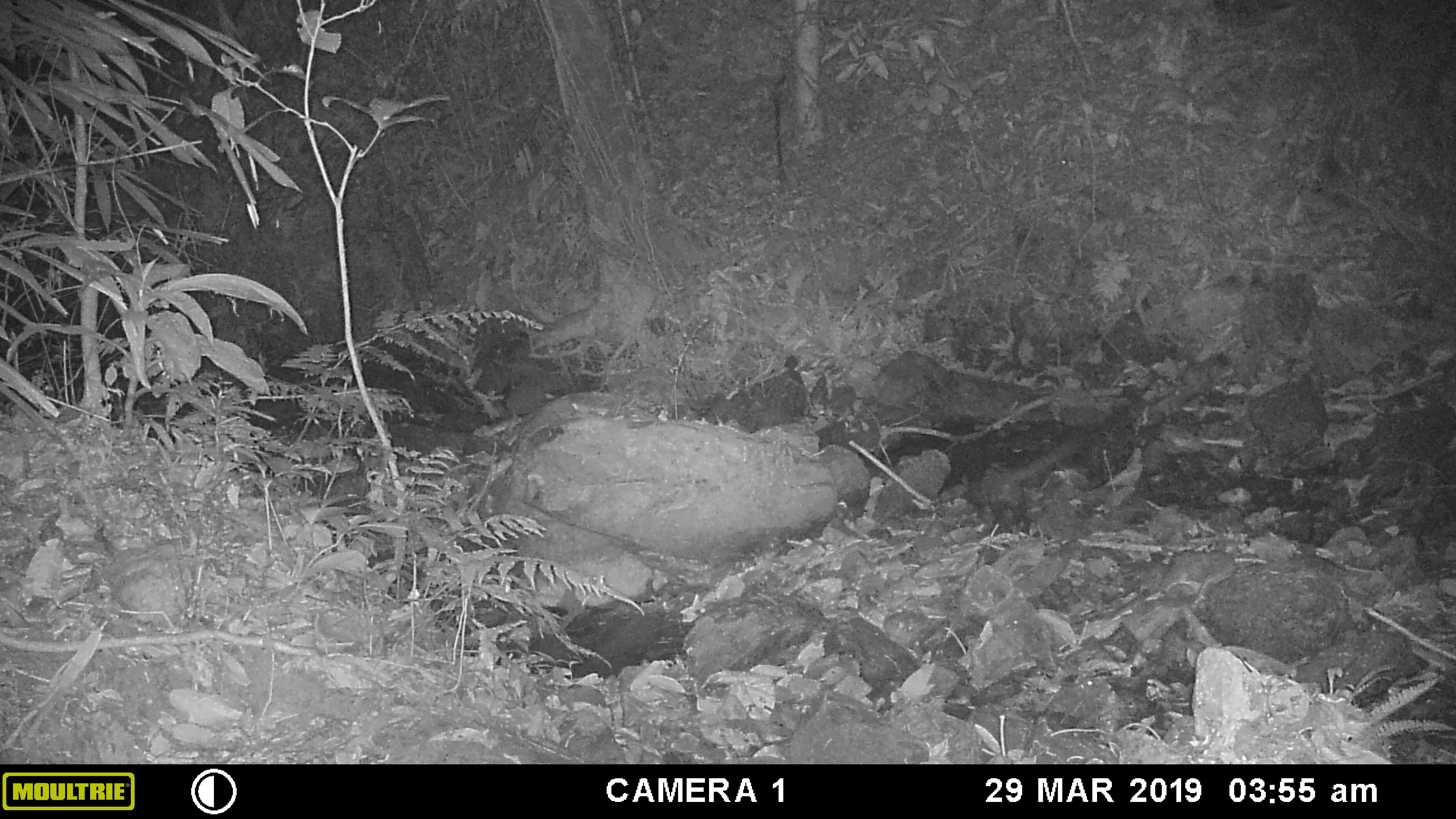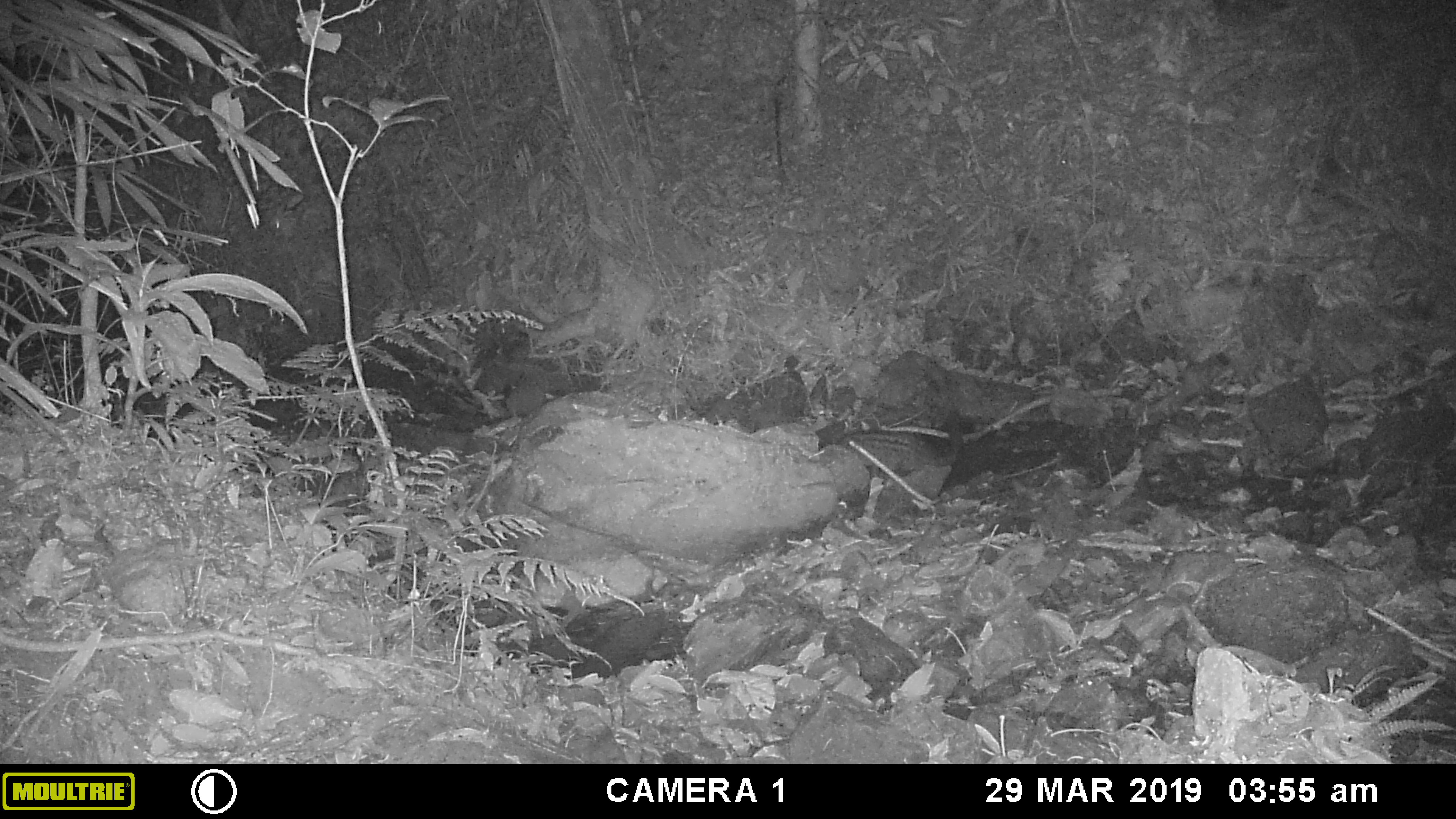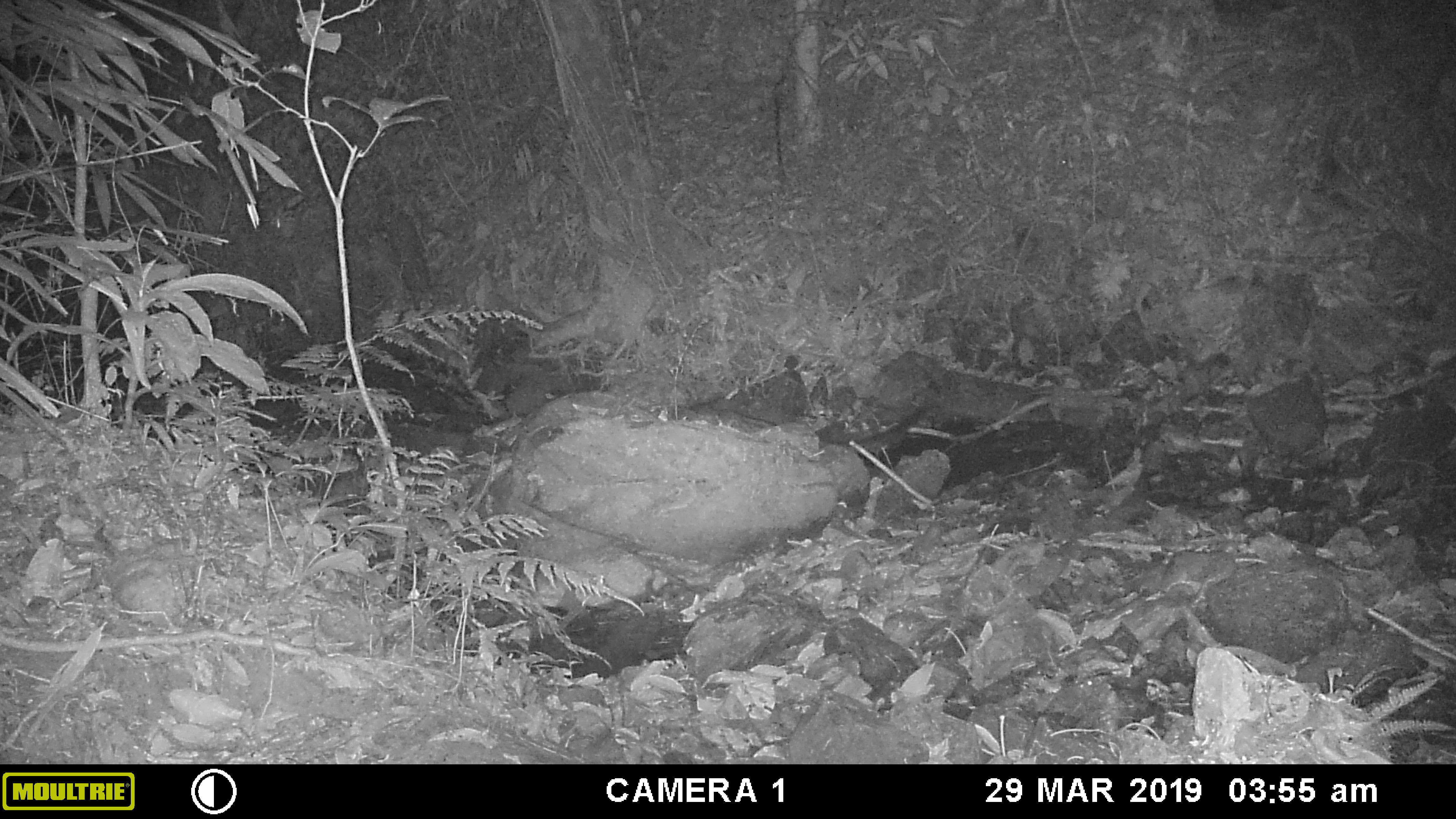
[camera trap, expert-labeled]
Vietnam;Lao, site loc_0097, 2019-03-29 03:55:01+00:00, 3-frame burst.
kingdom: Animalia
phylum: Chordata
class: Mammalia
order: Carnivora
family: Viverridae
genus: Paradoxurus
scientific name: Paradoxurus hermaphroditus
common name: common palm civet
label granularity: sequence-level